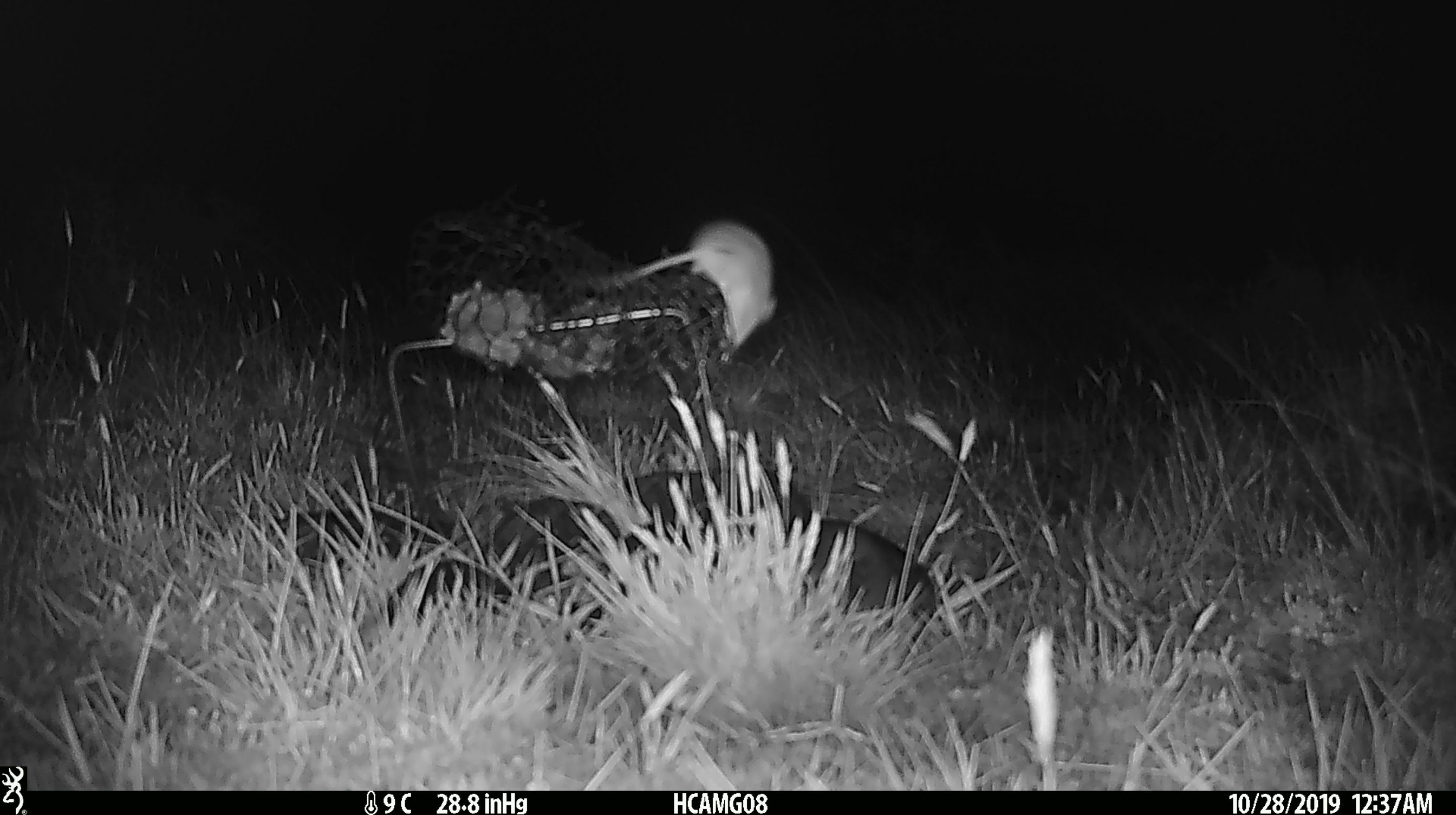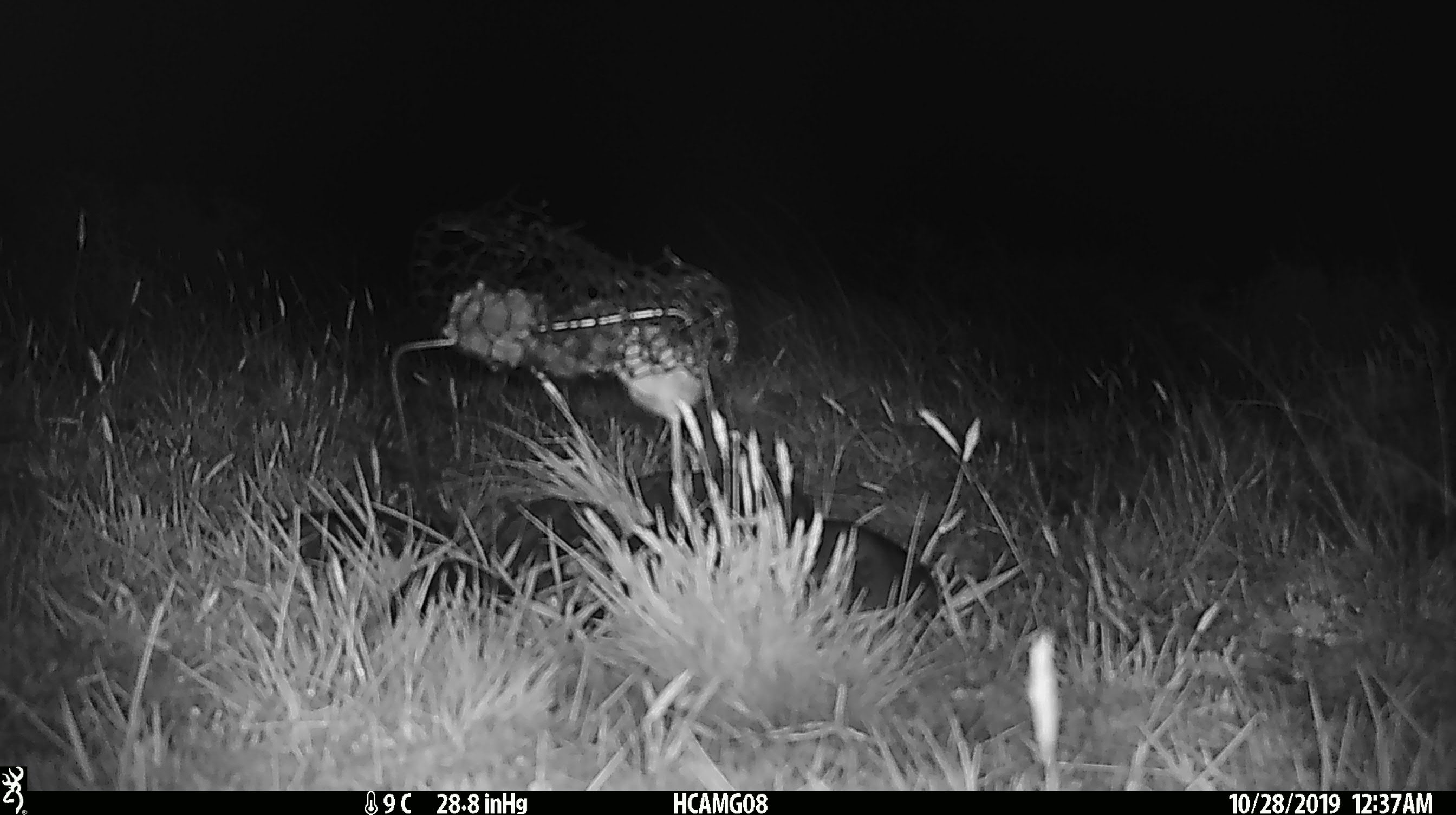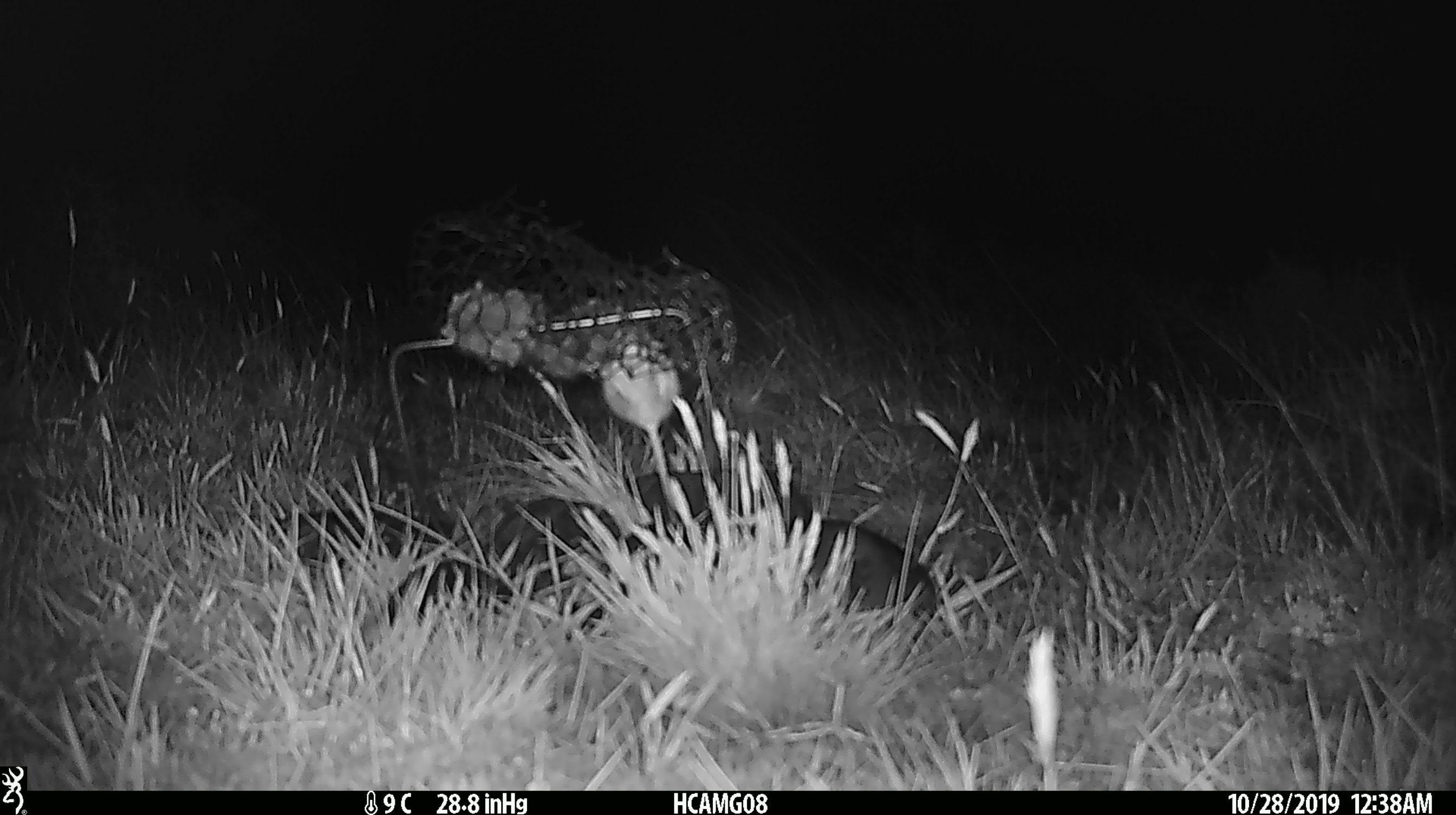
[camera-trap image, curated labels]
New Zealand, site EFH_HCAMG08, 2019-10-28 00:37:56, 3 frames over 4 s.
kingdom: Animalia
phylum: Chordata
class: Mammalia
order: Rodentia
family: Muridae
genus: Mus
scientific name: Mus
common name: mouse